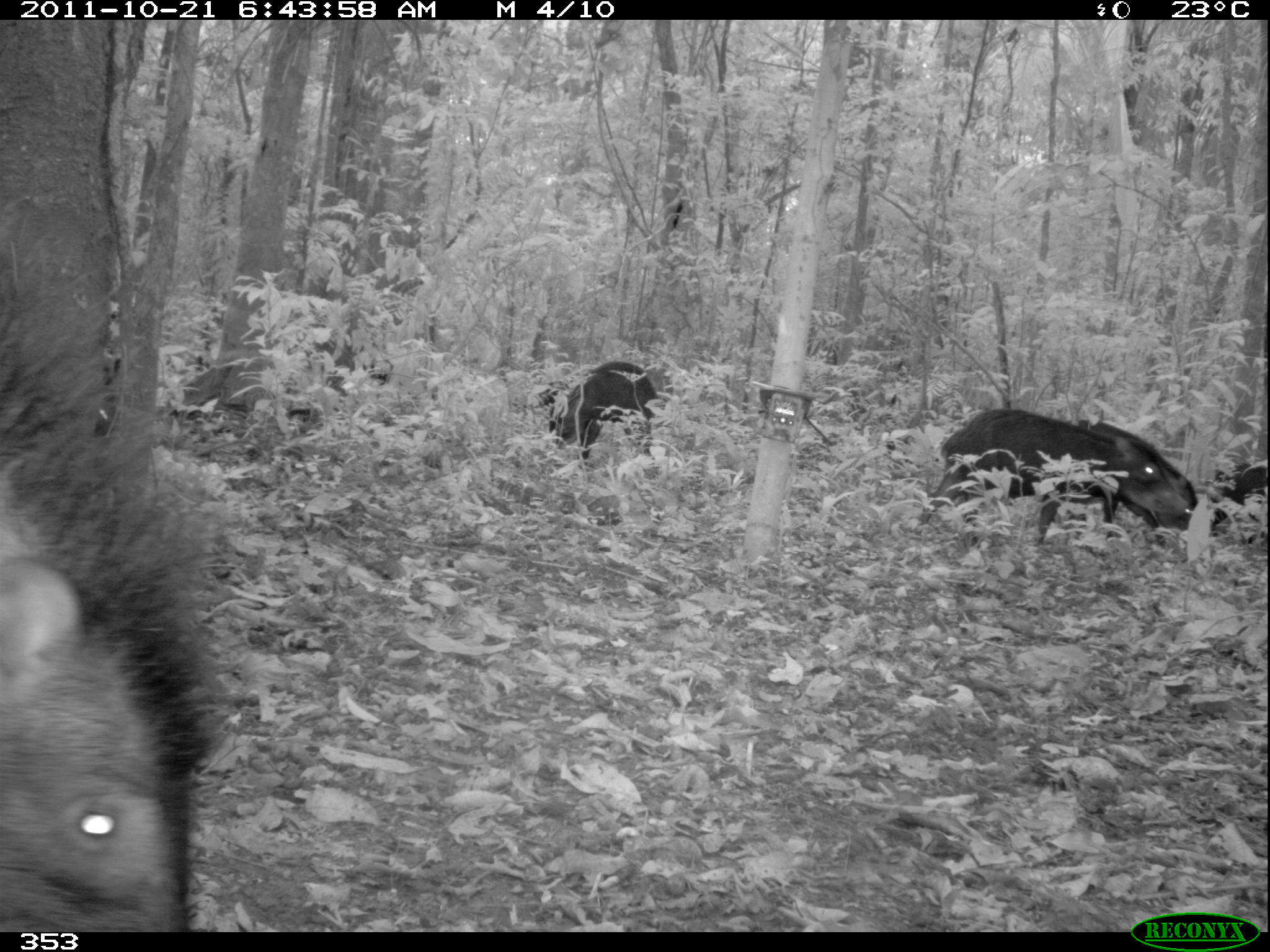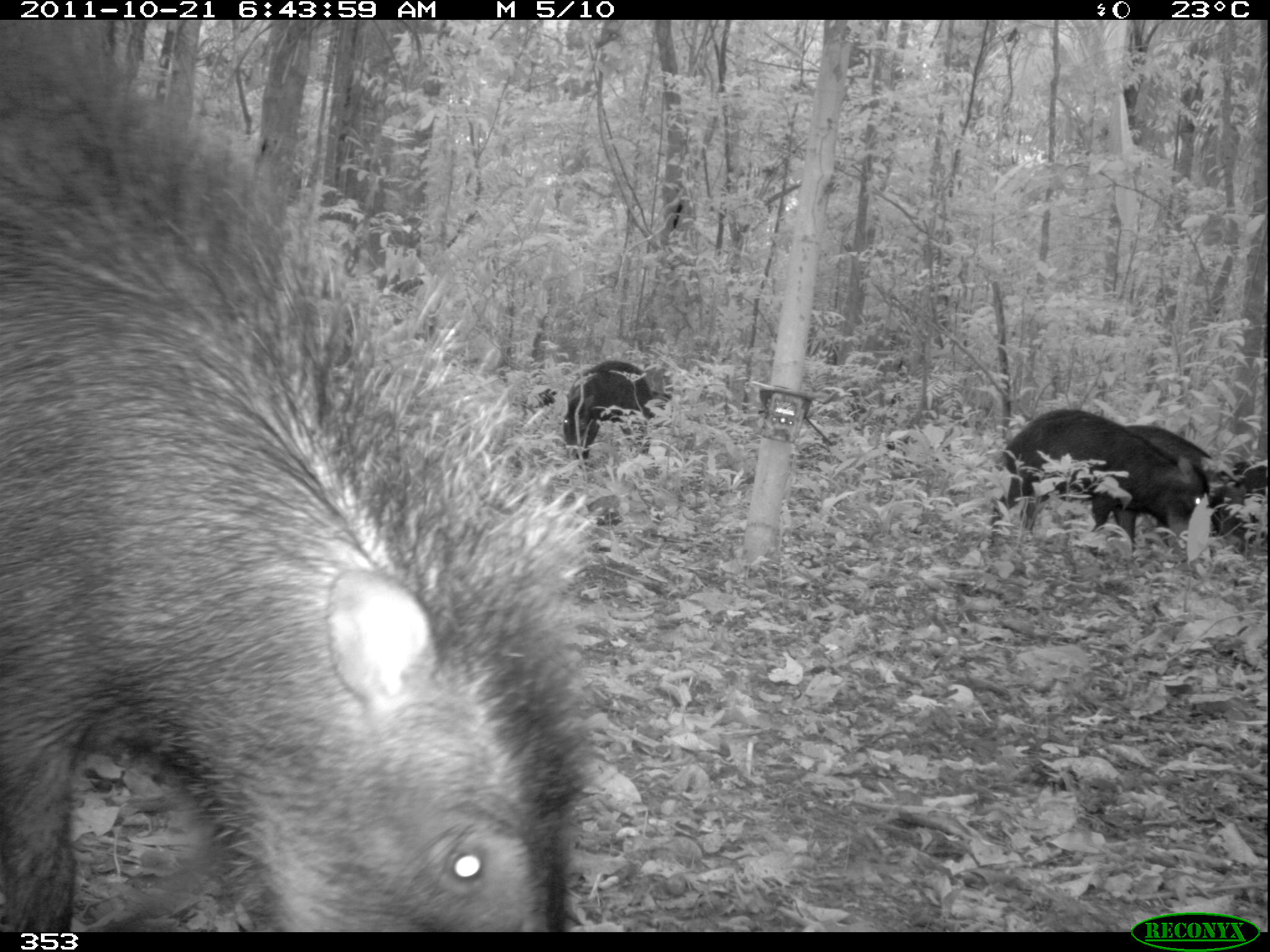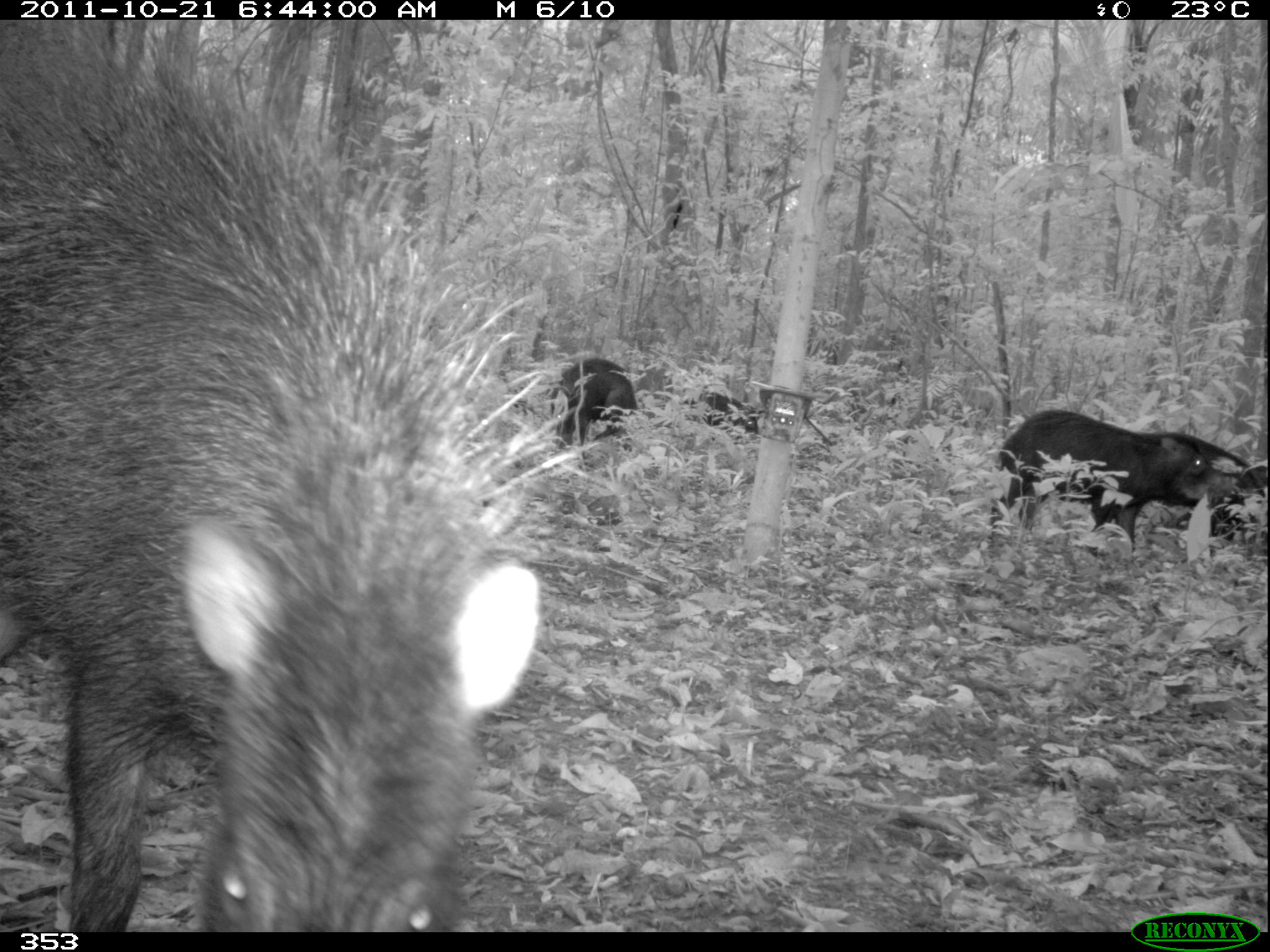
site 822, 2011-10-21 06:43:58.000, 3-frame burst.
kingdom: Animalia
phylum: Chordata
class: Mammalia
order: Artiodactyla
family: Tayassuidae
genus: Tayassu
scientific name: Tayassu pecari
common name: white-lipped peccary